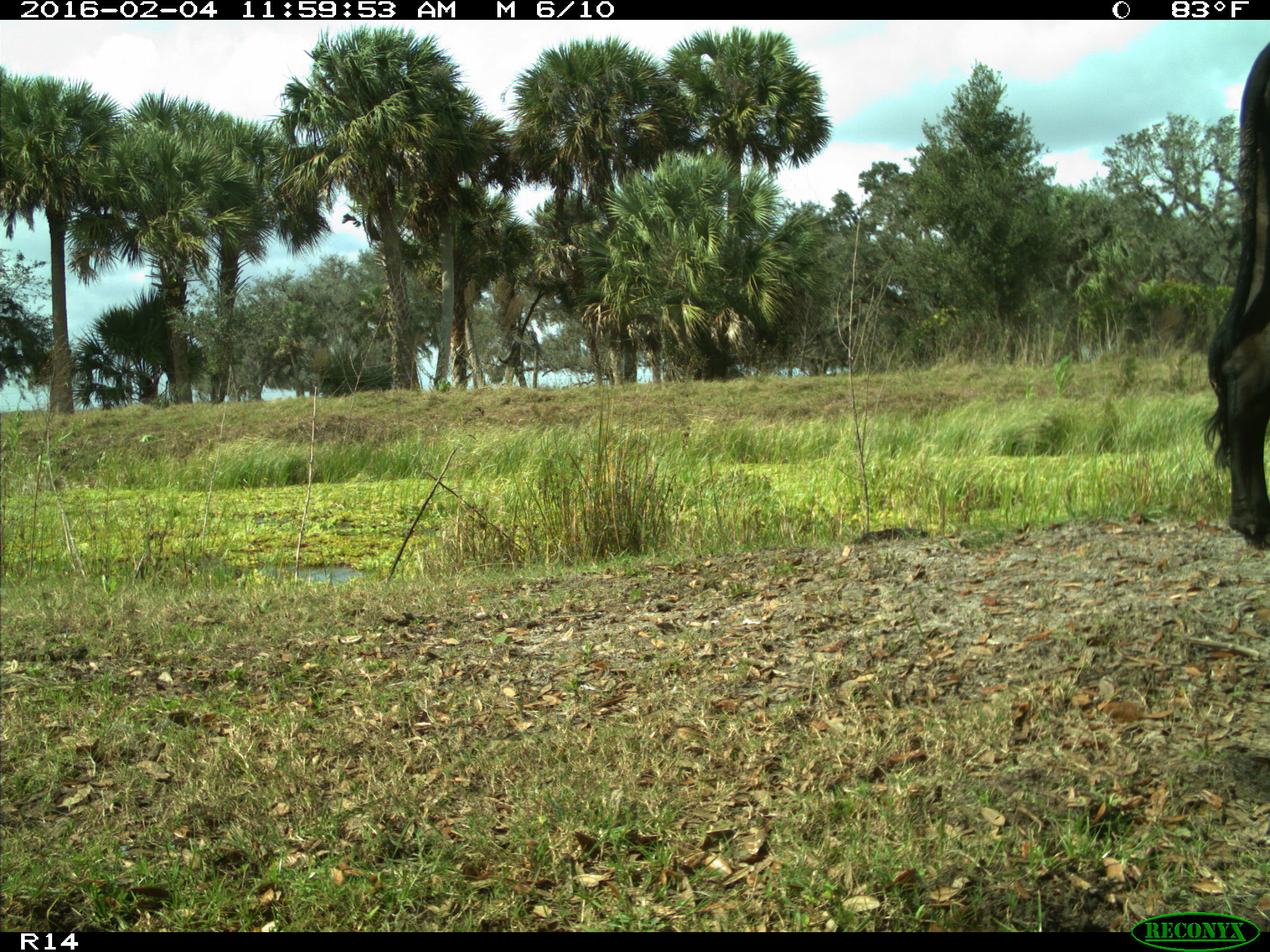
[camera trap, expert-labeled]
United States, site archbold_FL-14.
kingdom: Animalia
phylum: Chordata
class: Mammalia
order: Artiodactyla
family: Bovidae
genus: Bos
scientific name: Bos taurus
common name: domestic cow